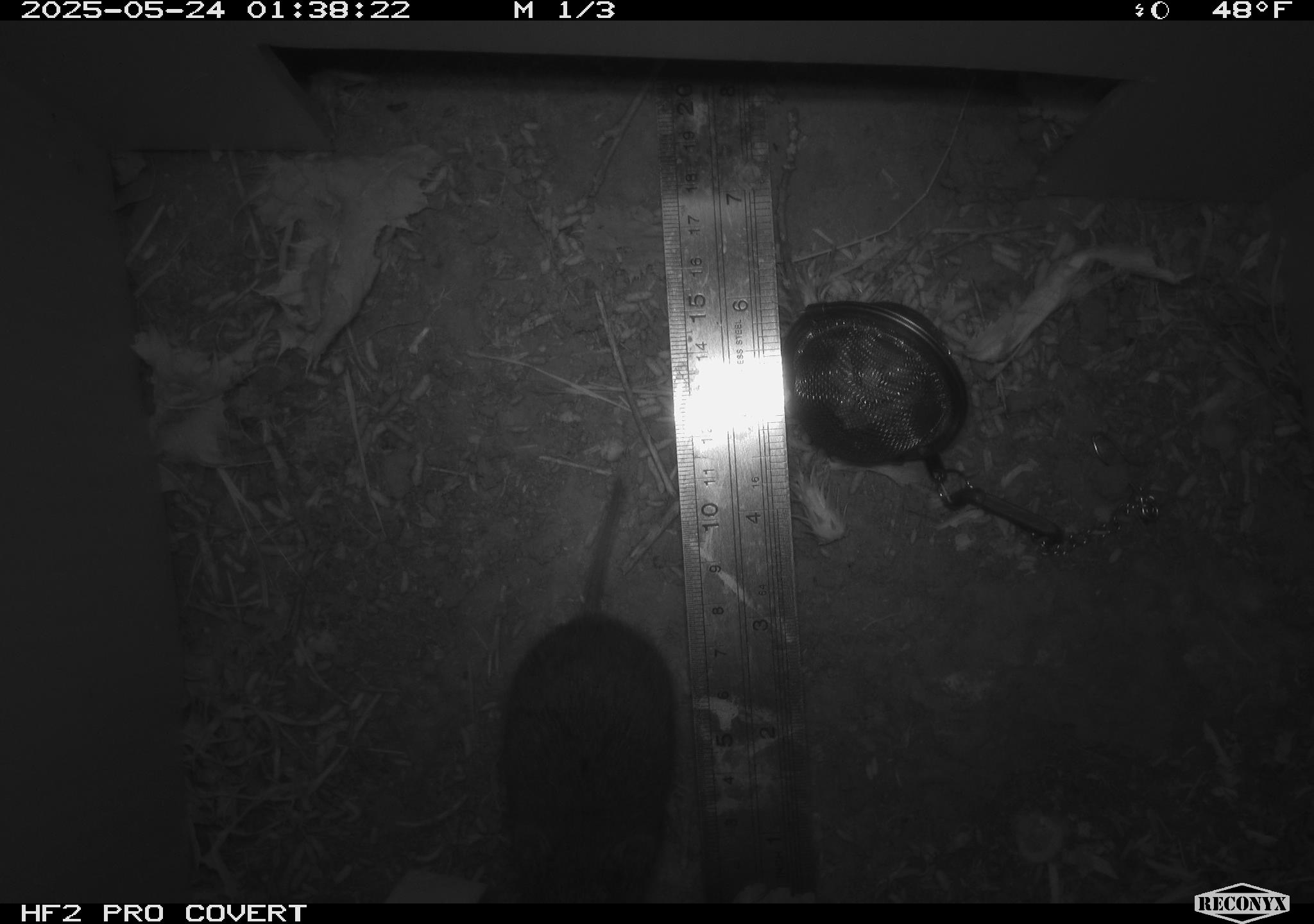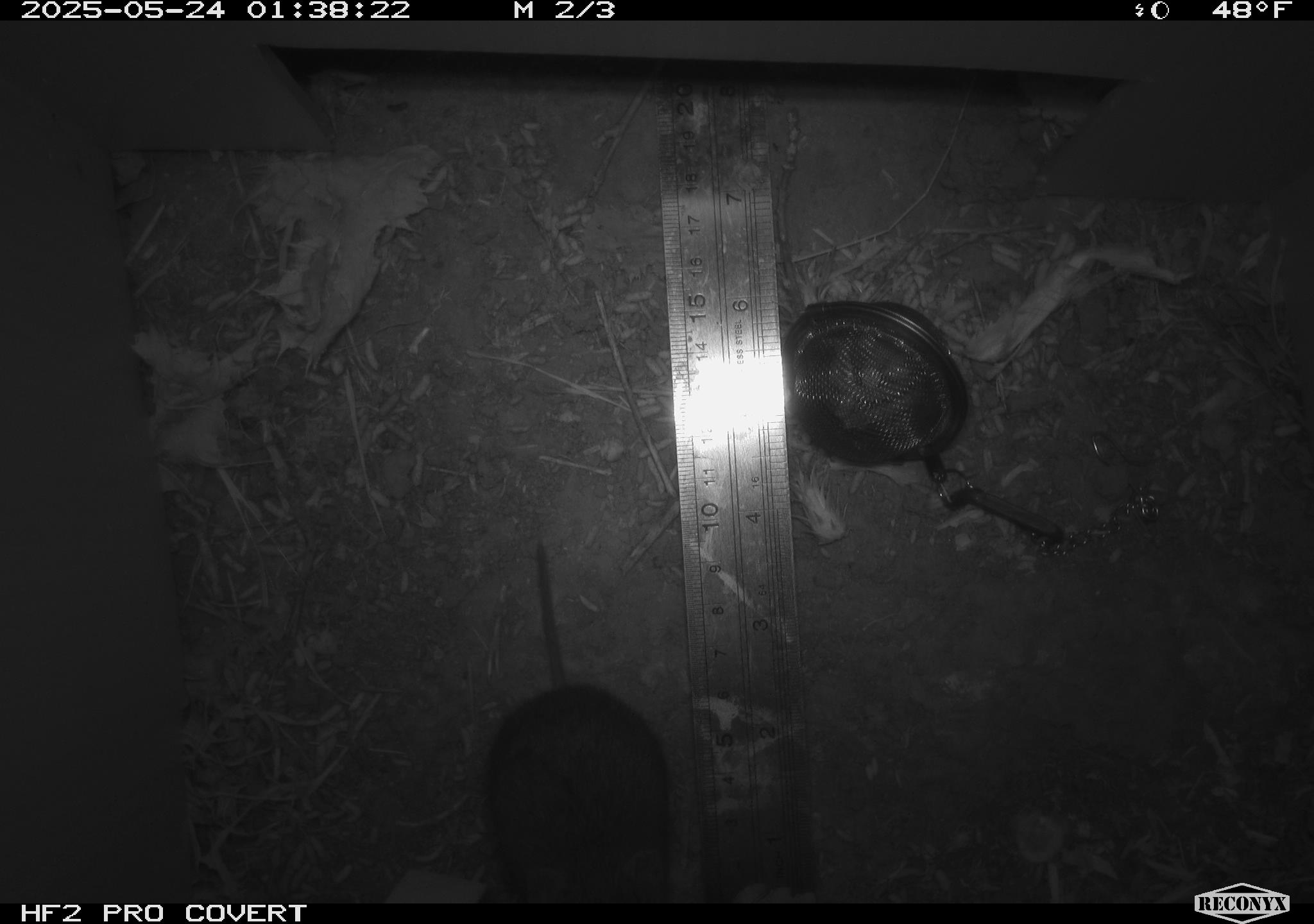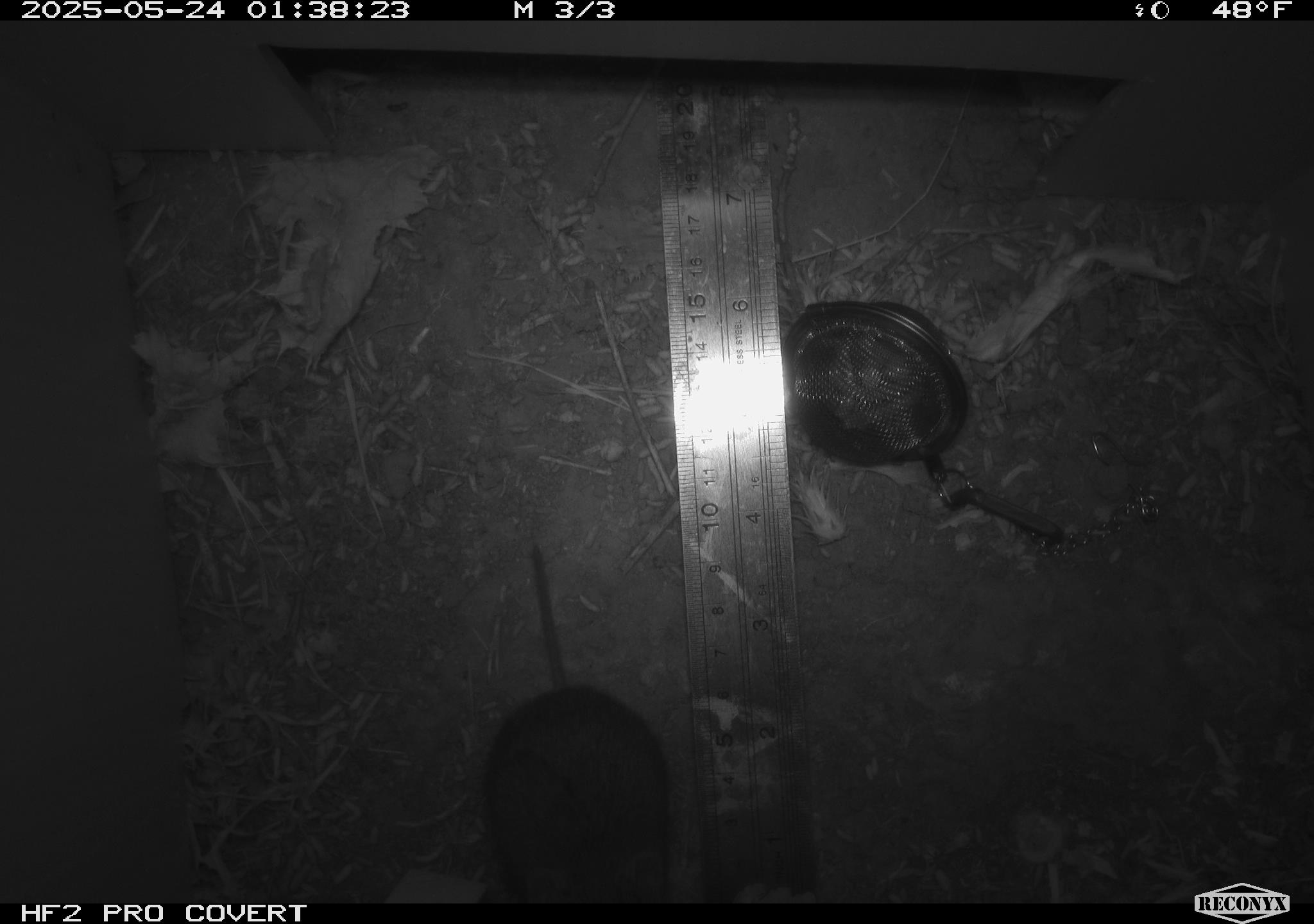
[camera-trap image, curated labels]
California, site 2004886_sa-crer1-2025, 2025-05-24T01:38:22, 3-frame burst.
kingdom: Animalia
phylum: Chordata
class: Mammalia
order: Rodentia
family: Cricetidae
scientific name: Arvicolinae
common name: voles, lemmings, and muskrats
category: arvicolinae subfamily